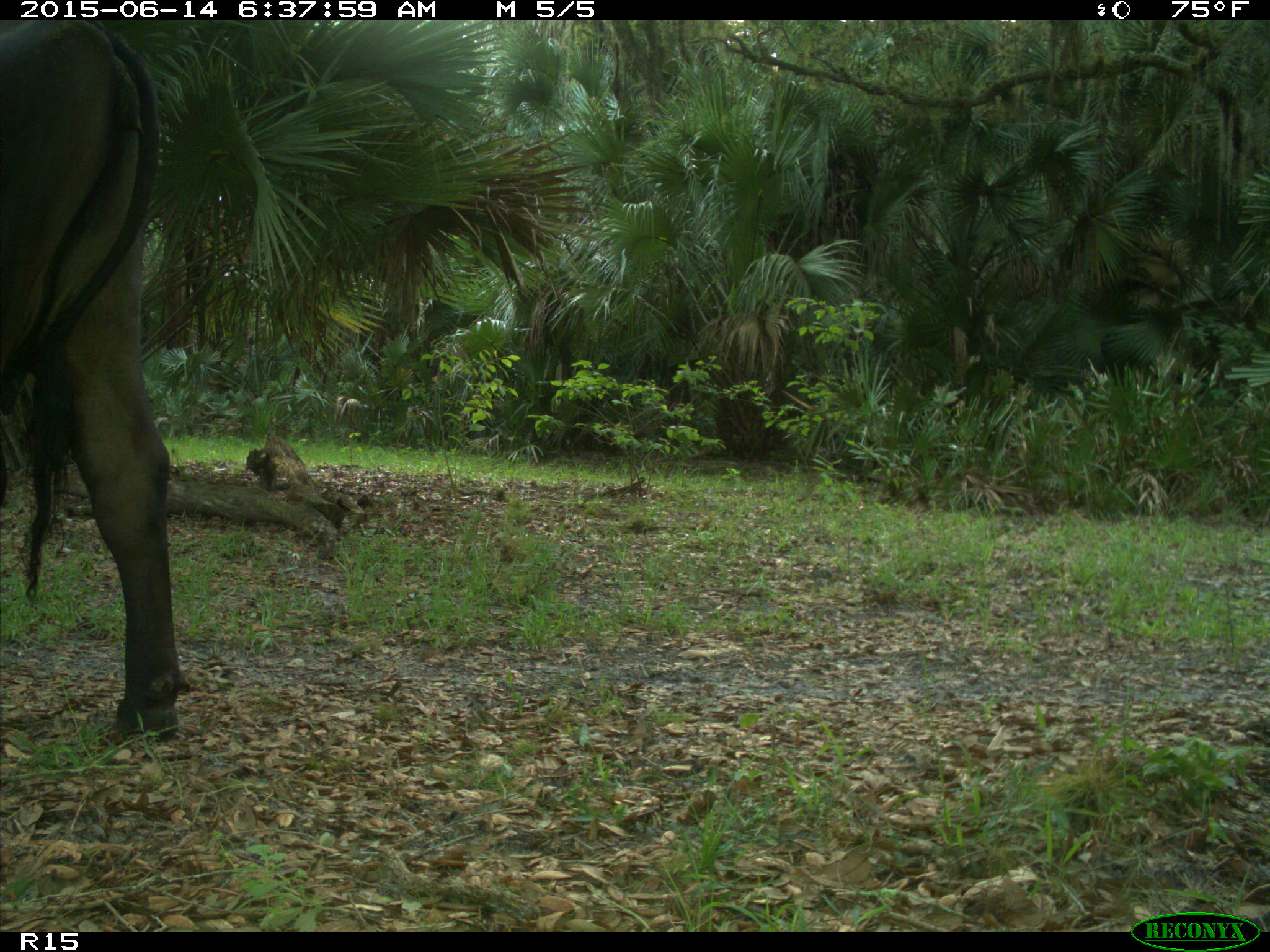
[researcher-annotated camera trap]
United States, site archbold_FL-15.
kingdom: Animalia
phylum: Chordata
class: Mammalia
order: Artiodactyla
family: Bovidae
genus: Bos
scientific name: Bos taurus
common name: domestic cow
Bos taurus (domestic cow).